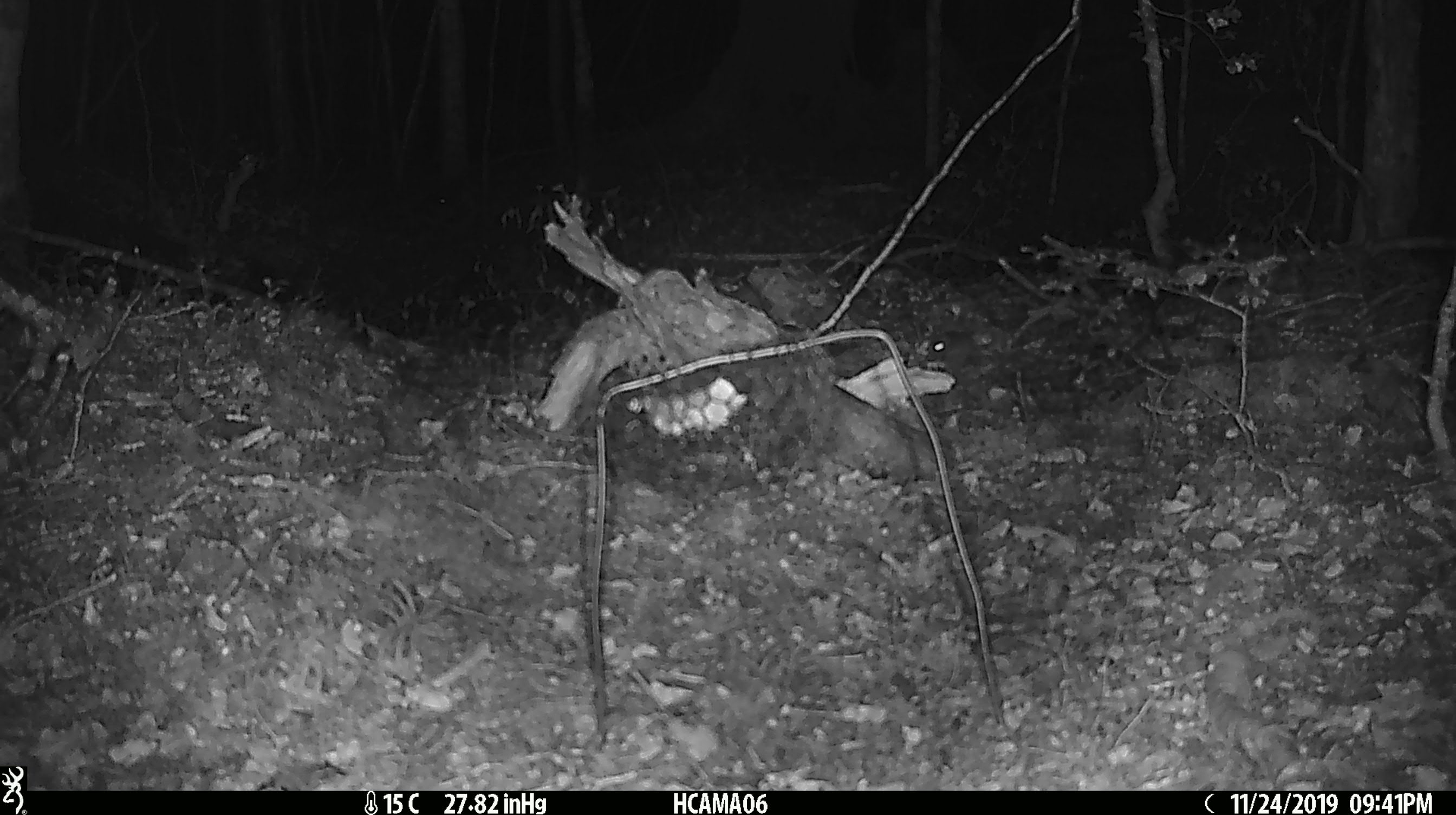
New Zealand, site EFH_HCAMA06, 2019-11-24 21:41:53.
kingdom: Animalia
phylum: Chordata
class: Mammalia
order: Rodentia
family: Muridae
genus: Mus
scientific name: Mus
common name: mouse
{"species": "mouse (Mus)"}